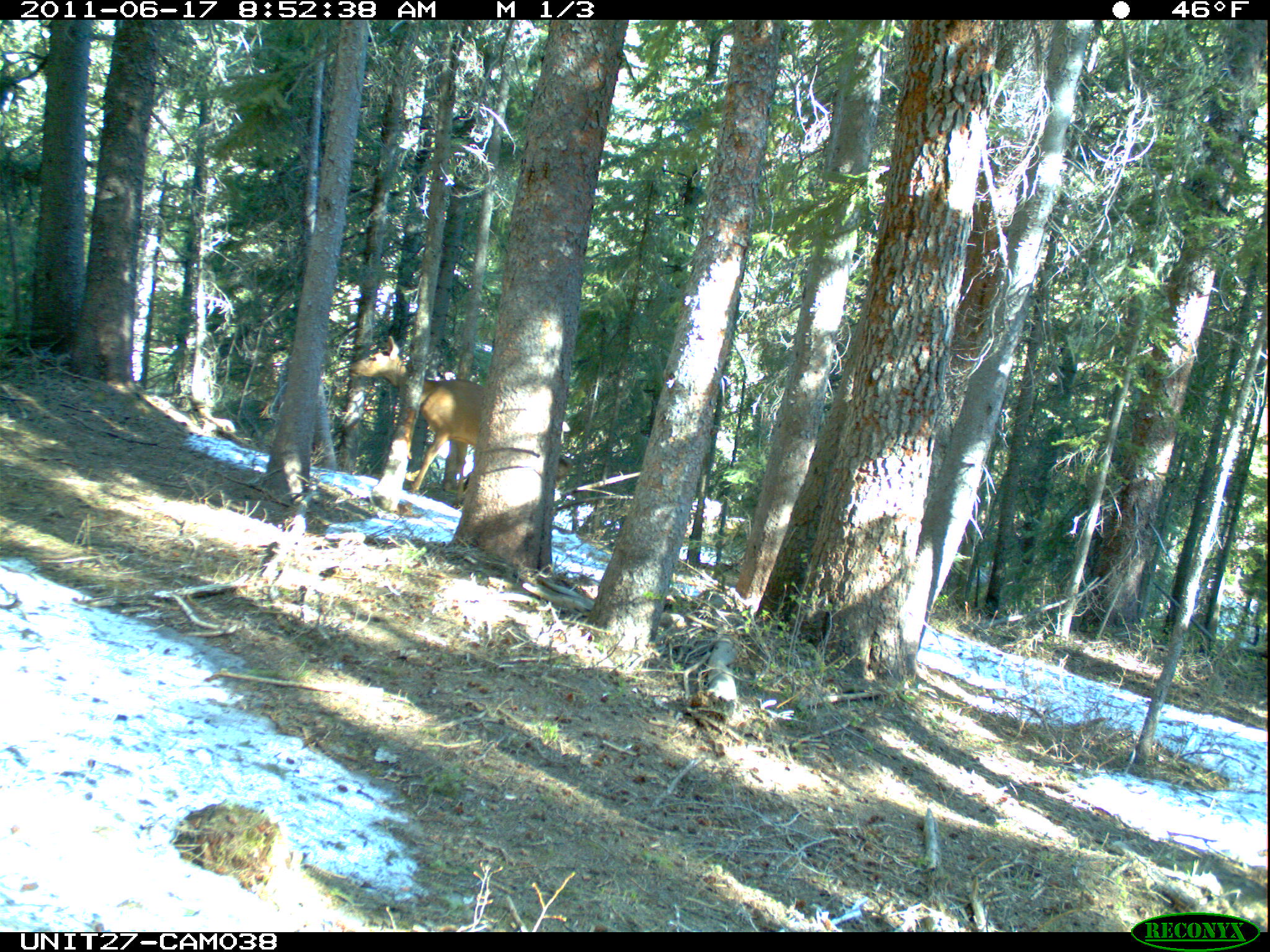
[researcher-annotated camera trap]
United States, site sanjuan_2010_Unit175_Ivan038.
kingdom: Animalia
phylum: Chordata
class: Mammalia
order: Artiodactyla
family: Cervidae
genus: Cervus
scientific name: Cervus elaphus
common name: red deer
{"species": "Cervus elaphus (red deer)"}